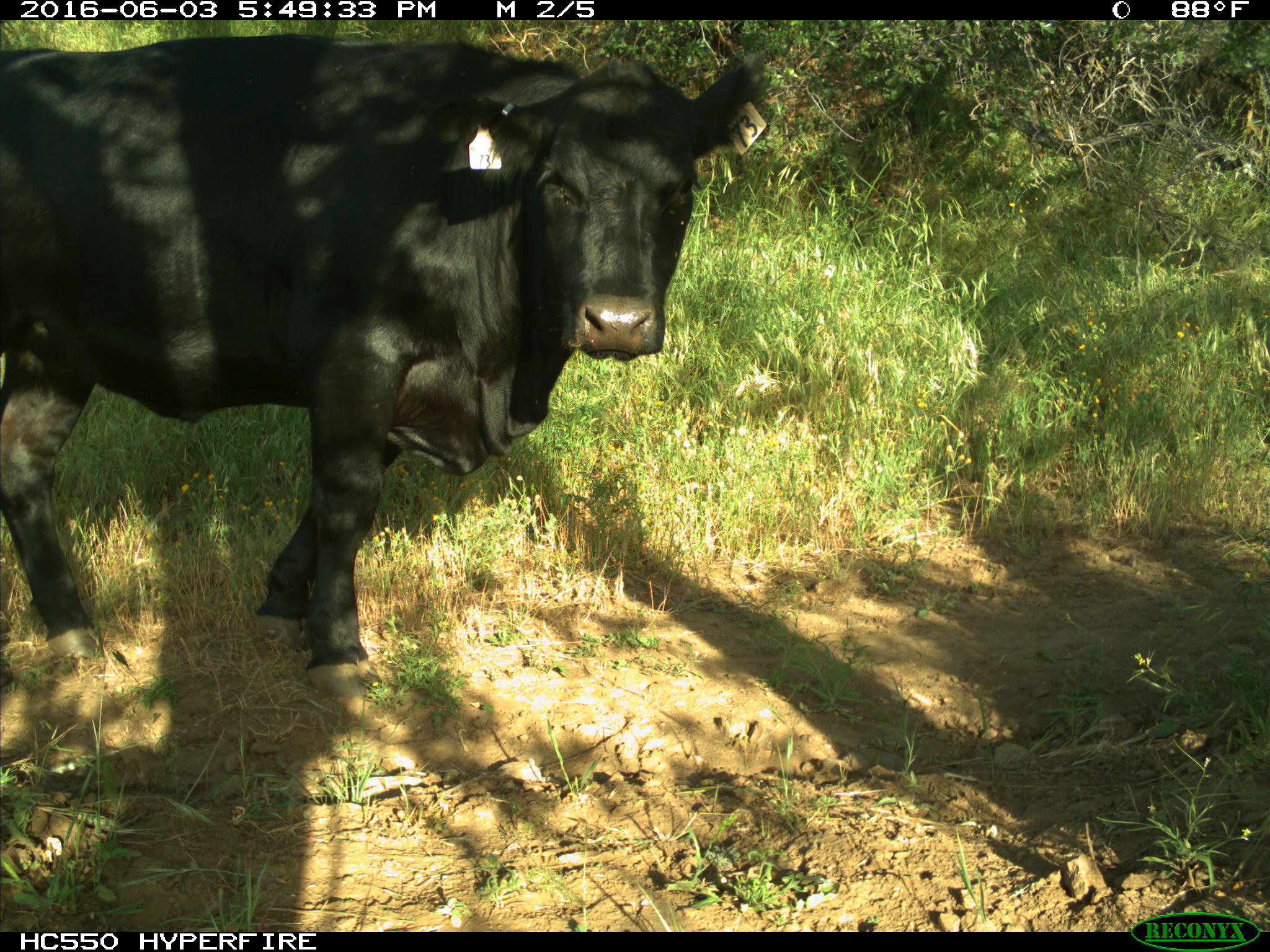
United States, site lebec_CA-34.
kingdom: Animalia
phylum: Chordata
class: Mammalia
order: Artiodactyla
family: Bovidae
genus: Bos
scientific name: Bos taurus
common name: domestic cow